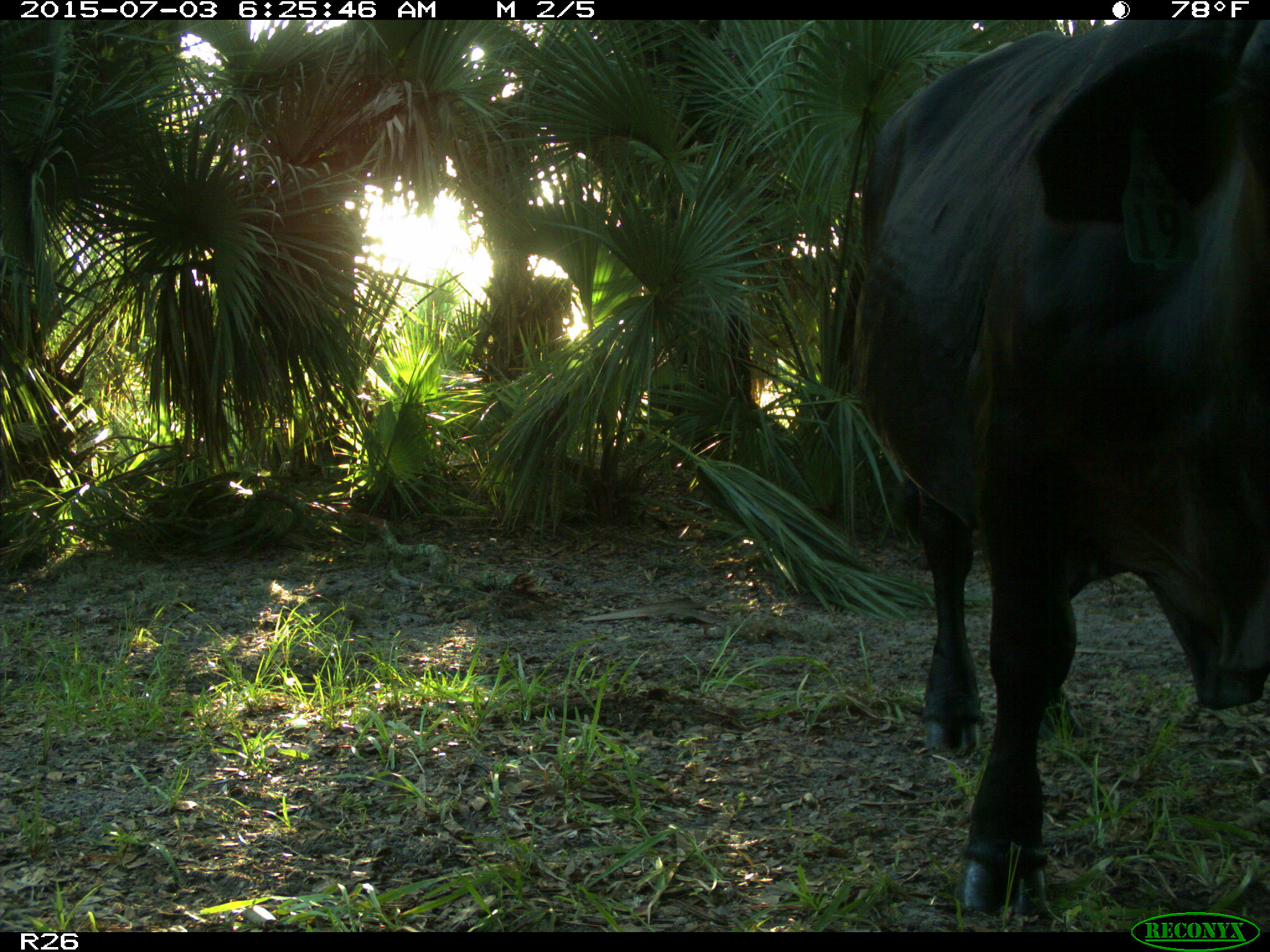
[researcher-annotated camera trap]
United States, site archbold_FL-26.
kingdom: Animalia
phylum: Chordata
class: Mammalia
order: Artiodactyla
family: Bovidae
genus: Bos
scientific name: Bos taurus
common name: domestic cow